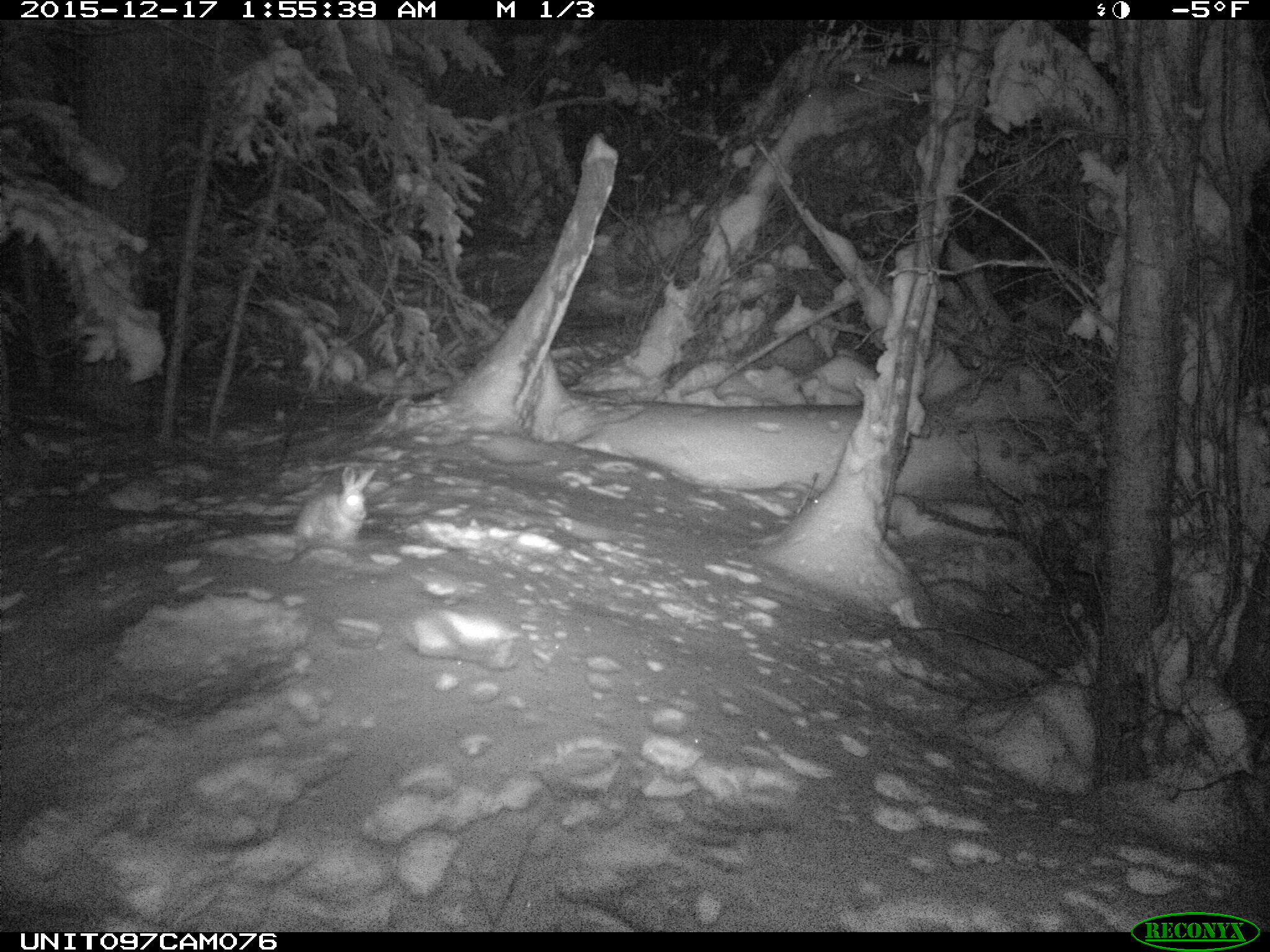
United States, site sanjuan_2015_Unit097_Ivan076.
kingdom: Animalia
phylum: Chordata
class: Mammalia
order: Lagomorpha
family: Leporidae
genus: Lepus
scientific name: Lepus americanus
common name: snowshoe hare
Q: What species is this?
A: Lepus americanus (snowshoe hare).